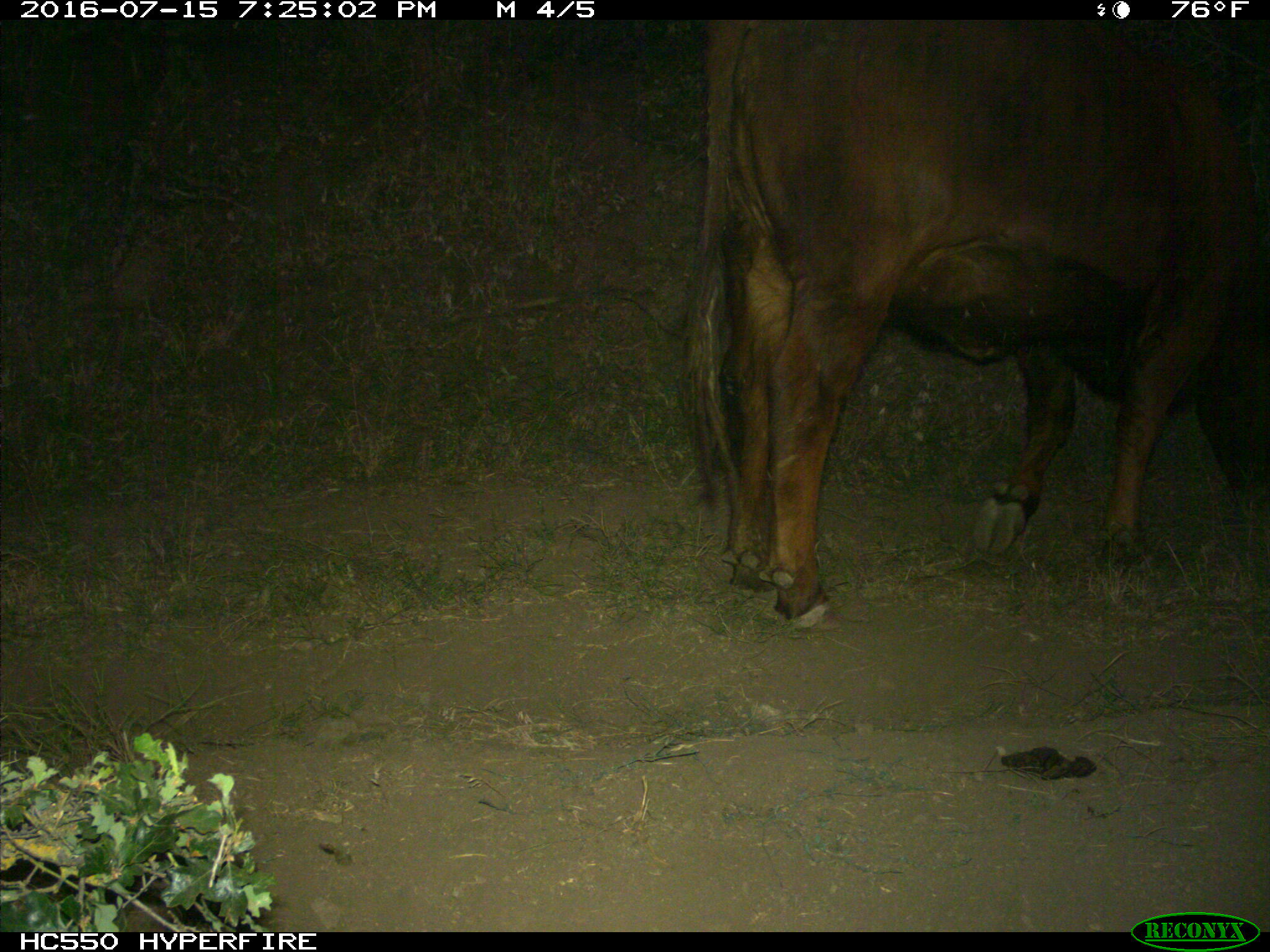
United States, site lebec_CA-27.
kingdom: Animalia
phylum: Chordata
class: Mammalia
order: Artiodactyla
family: Bovidae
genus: Bos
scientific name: Bos taurus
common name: domestic cow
Bos taurus (domestic cow).